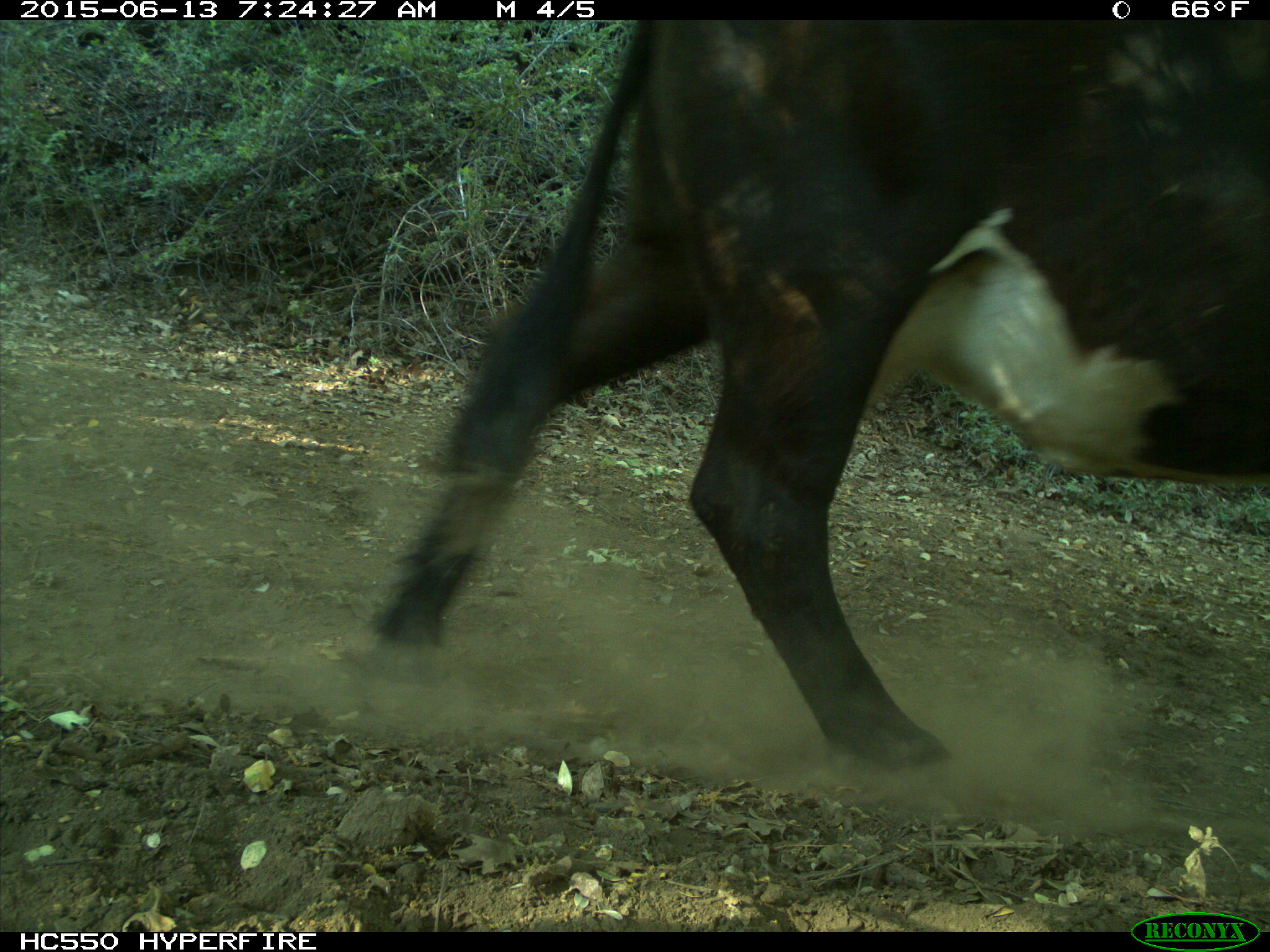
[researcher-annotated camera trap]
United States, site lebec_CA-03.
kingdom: Animalia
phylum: Chordata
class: Mammalia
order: Artiodactyla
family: Bovidae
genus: Bos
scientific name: Bos taurus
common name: domestic cow